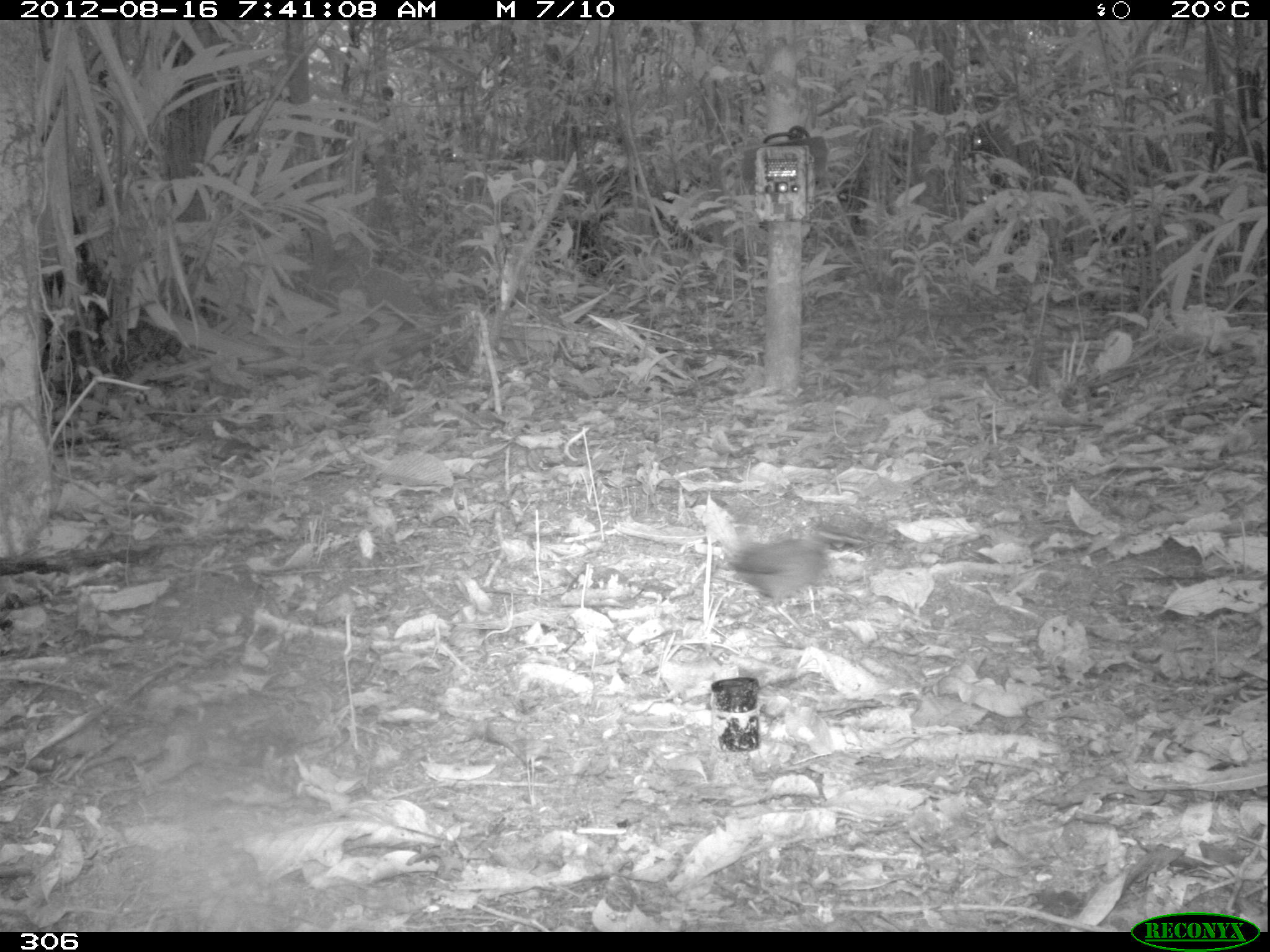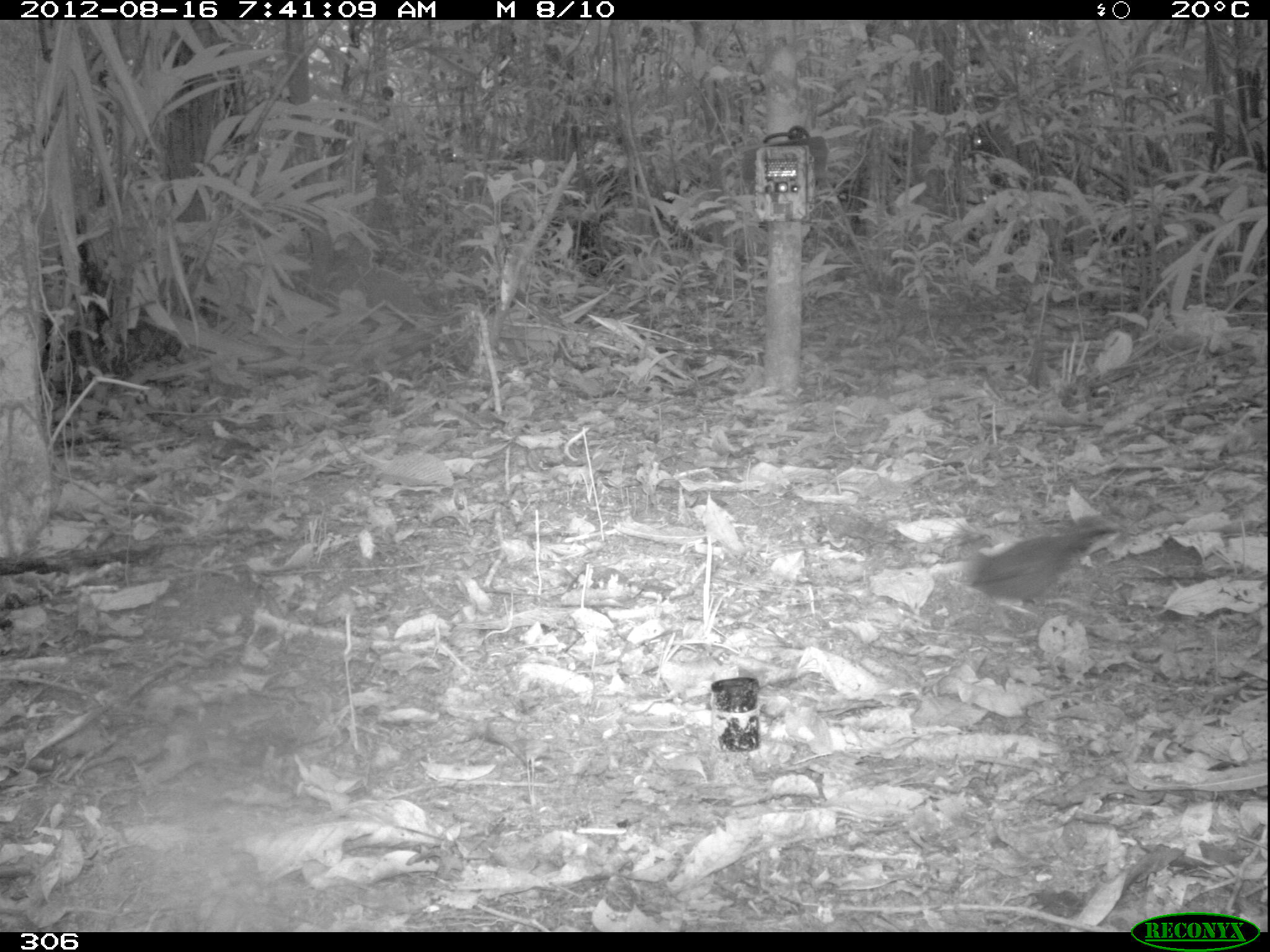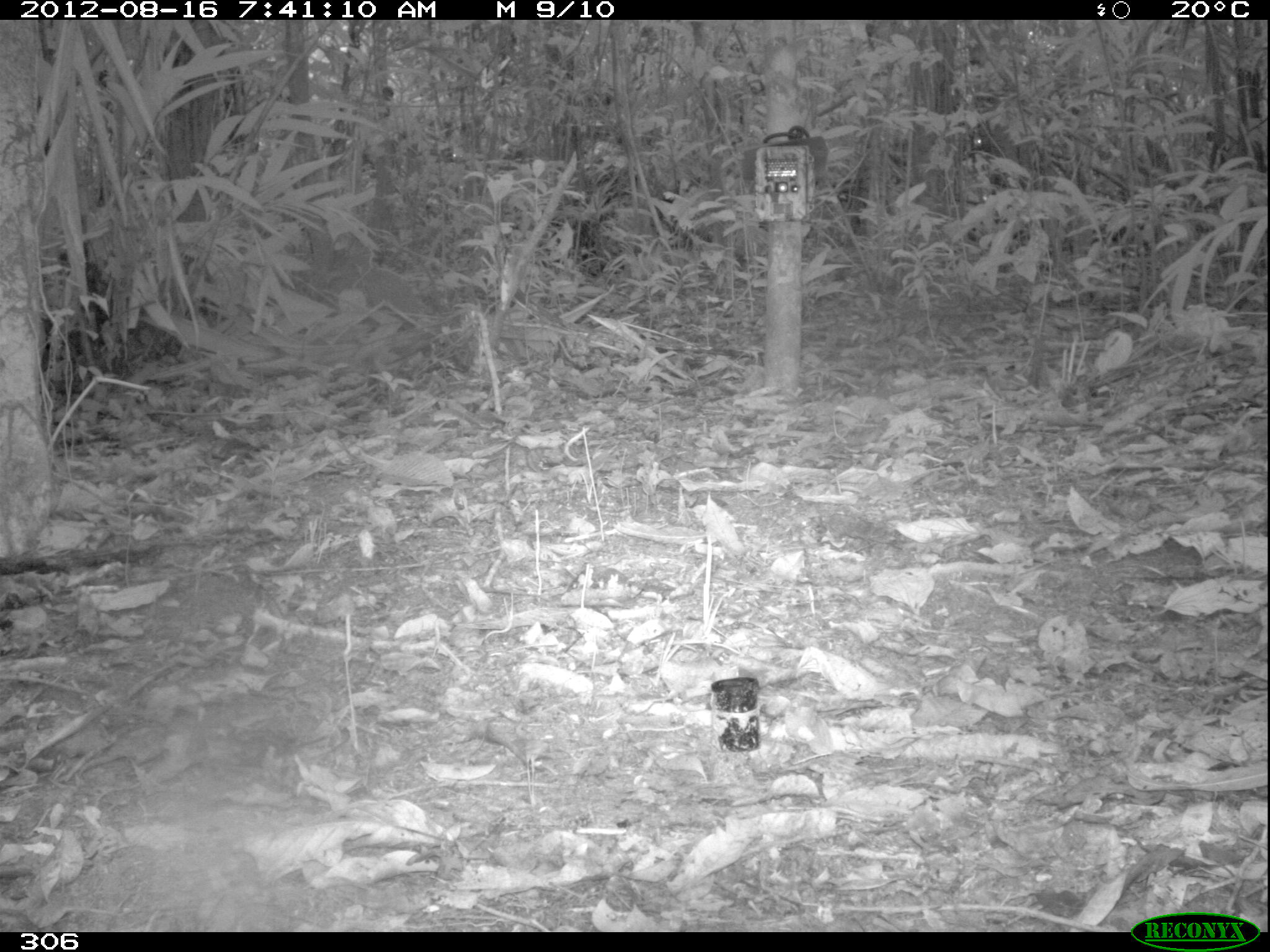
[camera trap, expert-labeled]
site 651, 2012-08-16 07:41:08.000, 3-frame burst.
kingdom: Animalia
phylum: Chordata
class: Aves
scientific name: Aves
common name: bird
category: unknown bird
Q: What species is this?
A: Unknown bird (bird) (Aves).